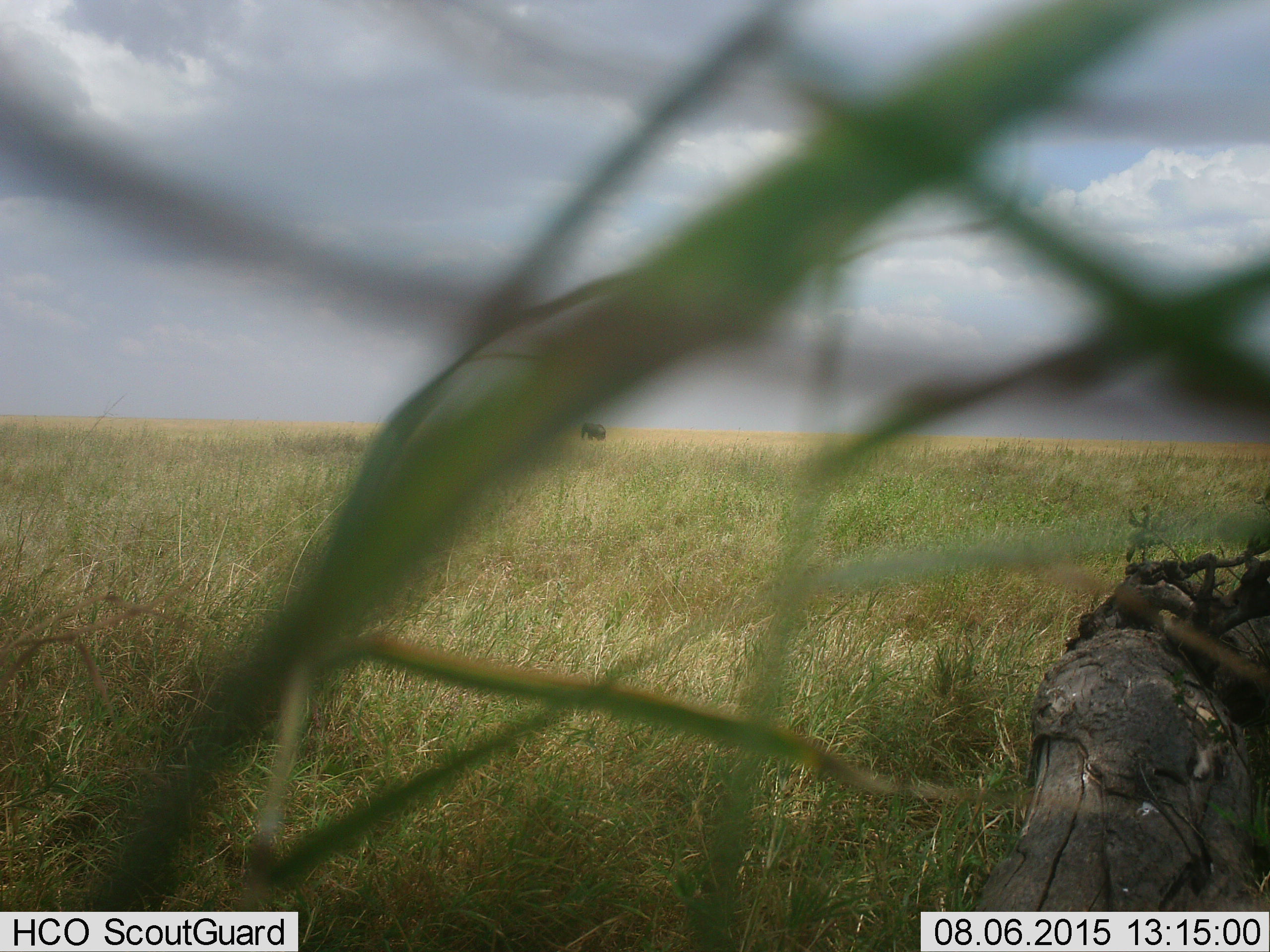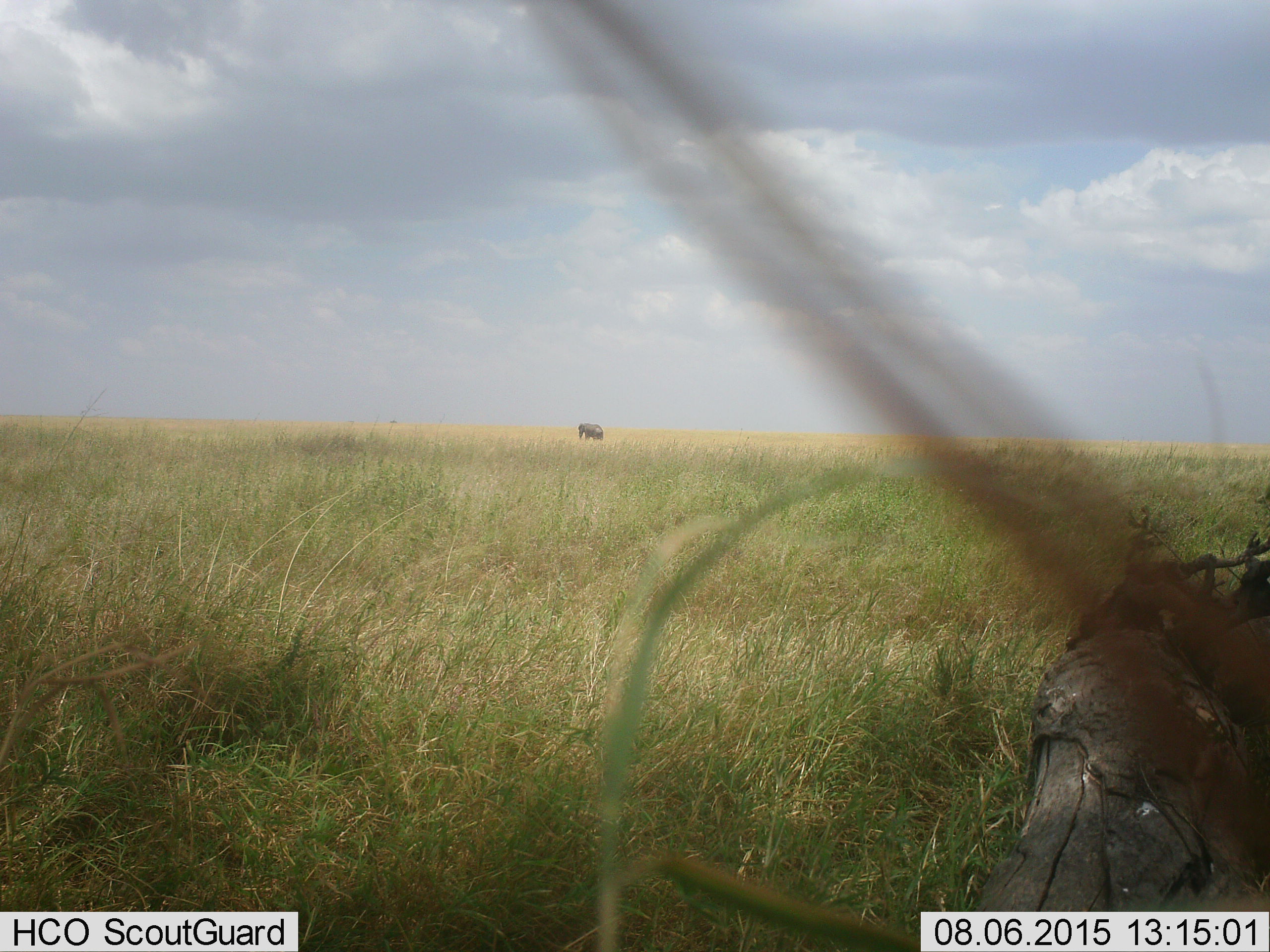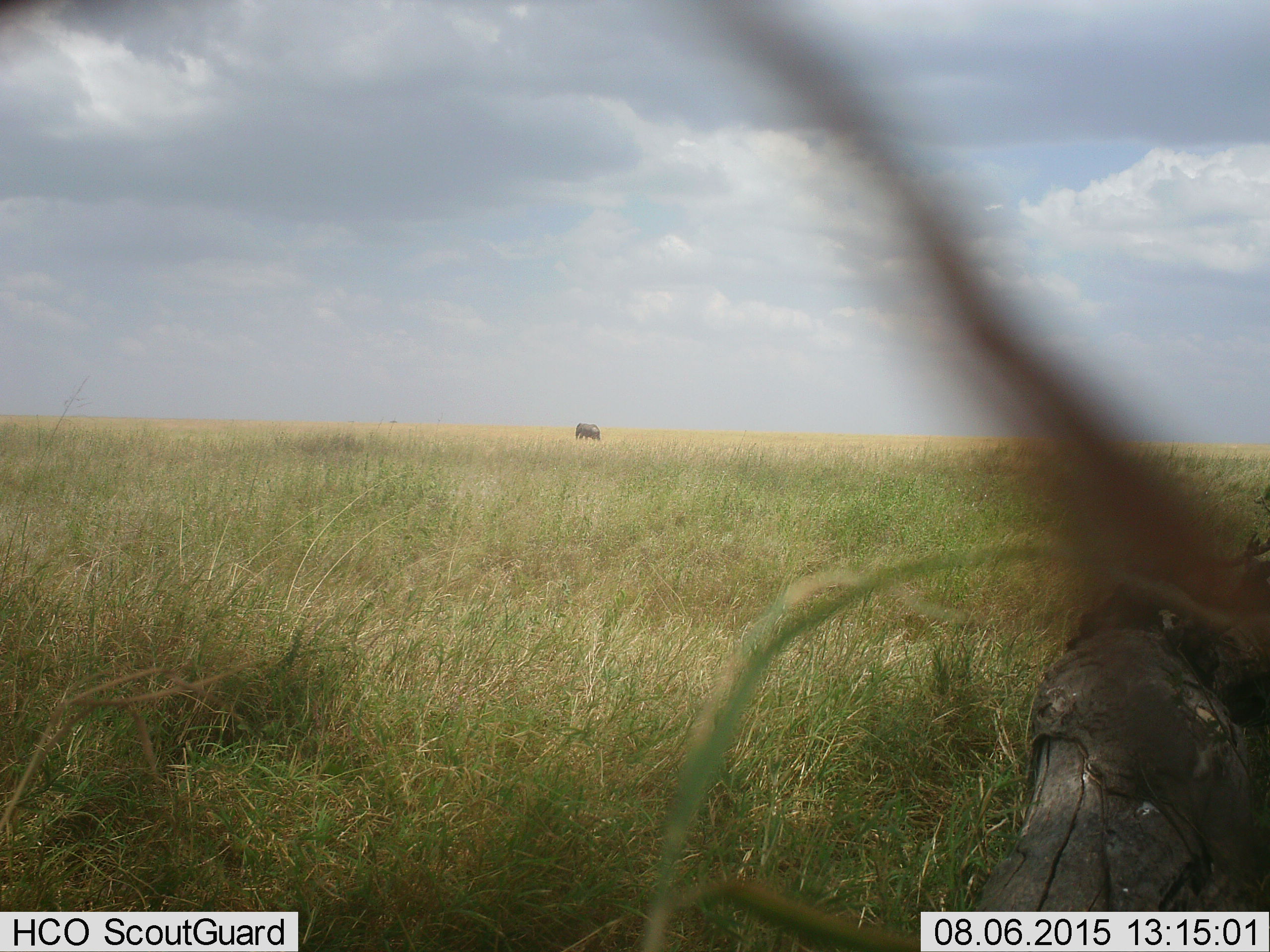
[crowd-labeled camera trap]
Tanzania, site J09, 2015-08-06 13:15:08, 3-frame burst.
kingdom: Animalia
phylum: Chordata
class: Mammalia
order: Proboscidea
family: Elephantidae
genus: Loxodonta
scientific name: Loxodonta africana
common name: african bush elephant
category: elephant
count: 1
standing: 10%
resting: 0%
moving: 90%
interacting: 0%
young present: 0%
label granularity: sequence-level